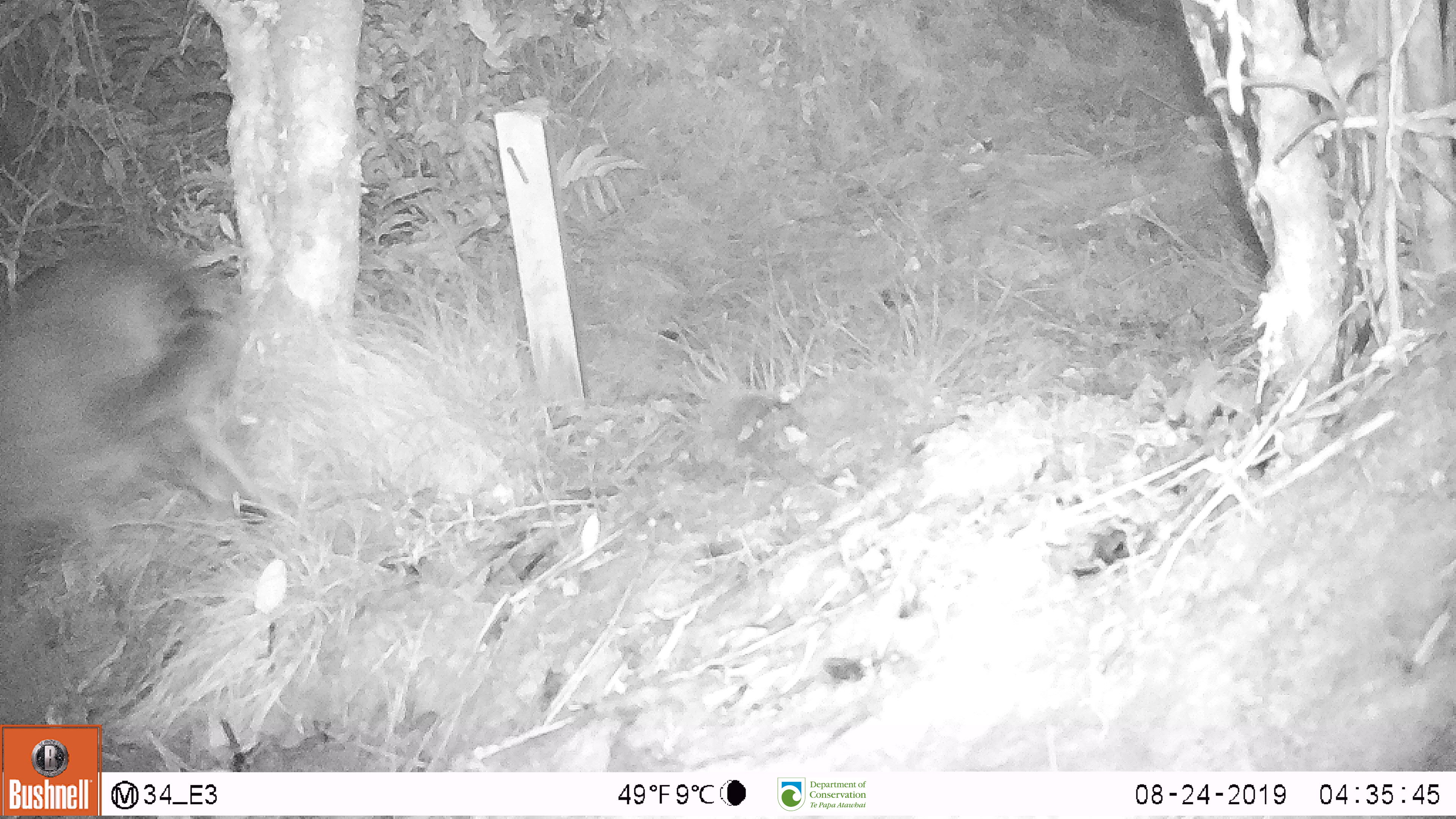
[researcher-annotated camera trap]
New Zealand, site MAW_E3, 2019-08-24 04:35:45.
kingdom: Animalia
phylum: Chordata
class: Mammalia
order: Carnivora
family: Felidae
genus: Felis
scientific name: Felis catus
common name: domestic cat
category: cat